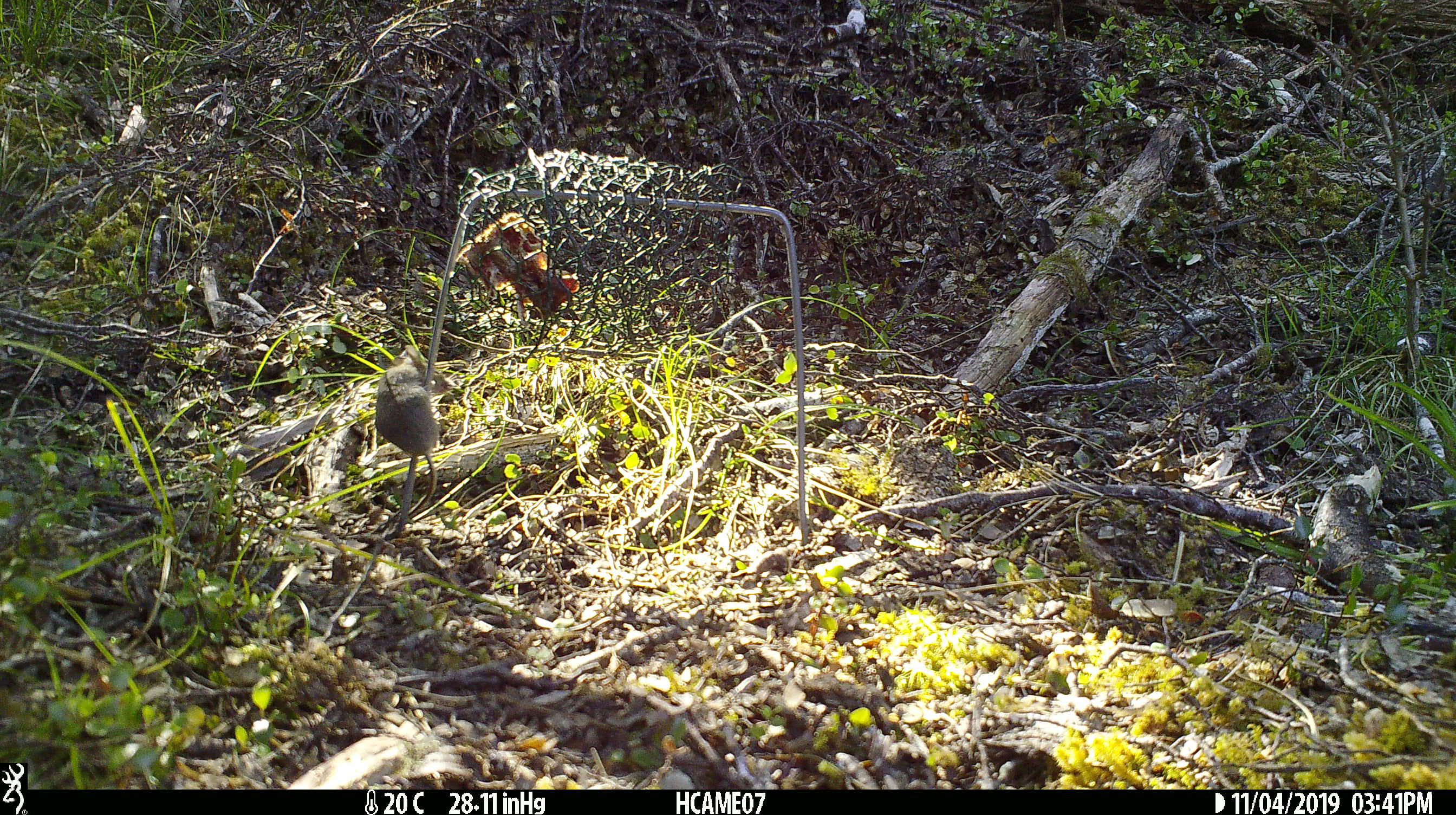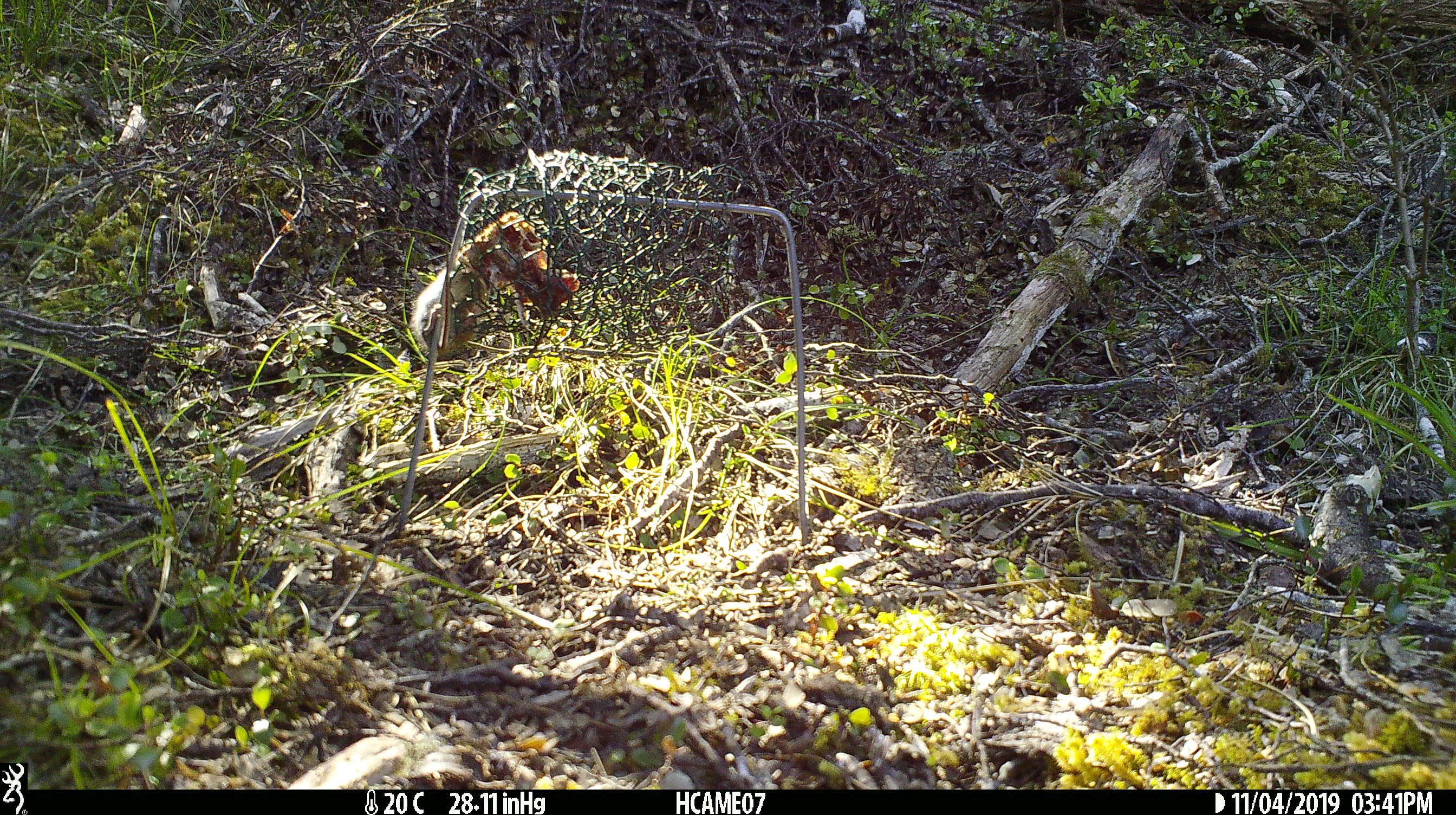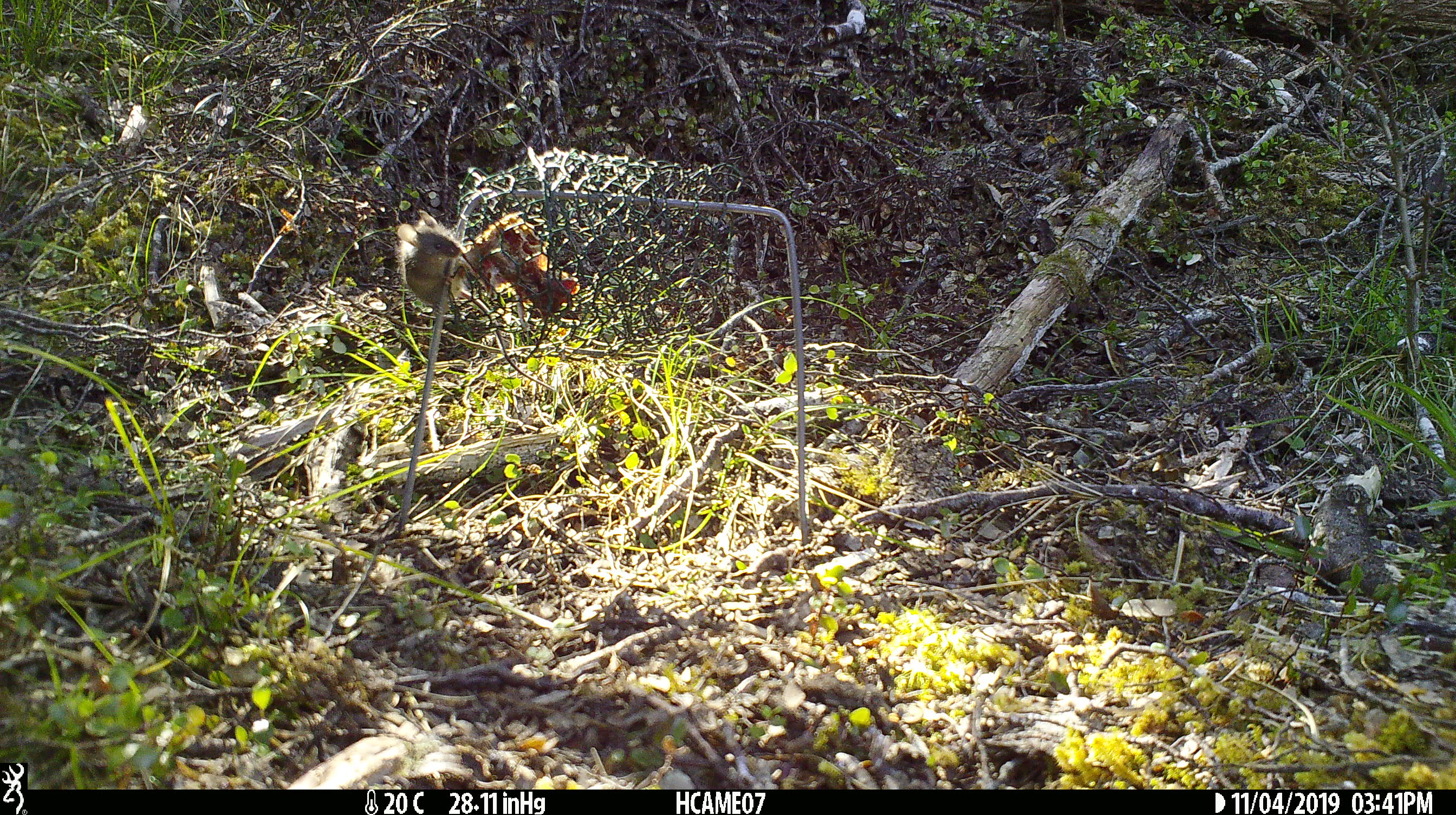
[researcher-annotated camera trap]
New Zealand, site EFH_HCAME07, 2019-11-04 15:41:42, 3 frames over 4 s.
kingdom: Animalia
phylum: Chordata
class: Mammalia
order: Rodentia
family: Muridae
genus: Mus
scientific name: Mus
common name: mouse